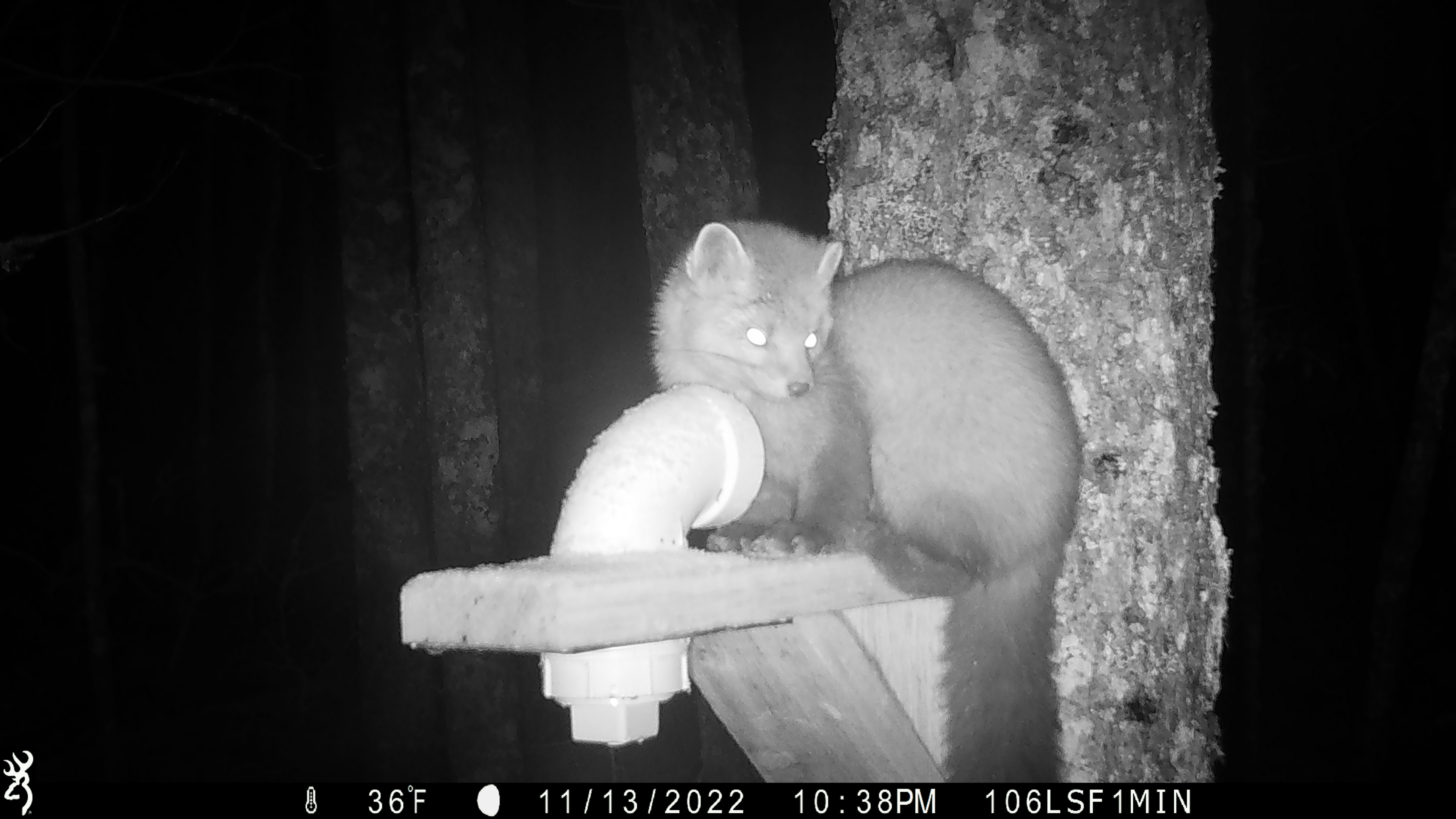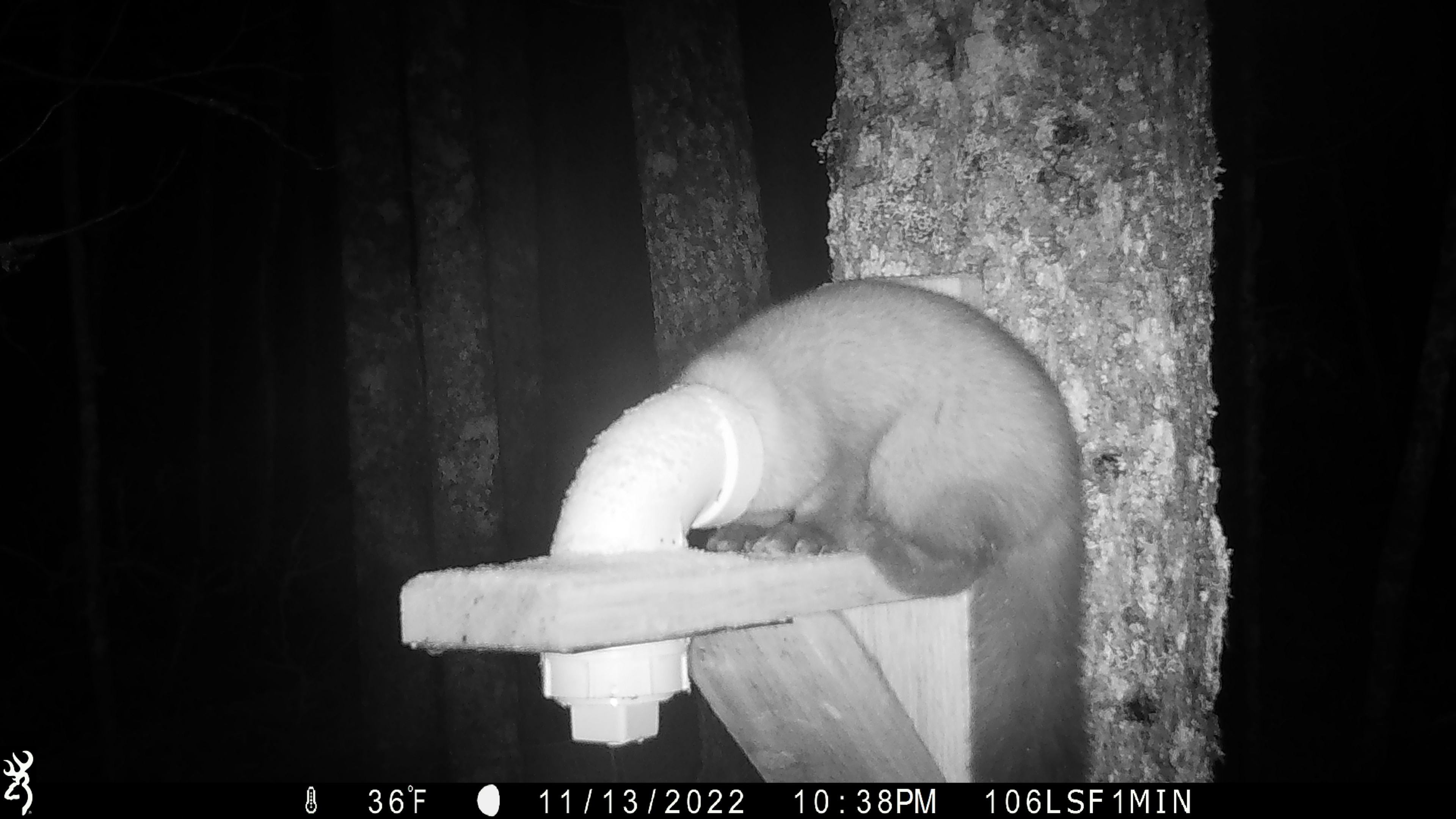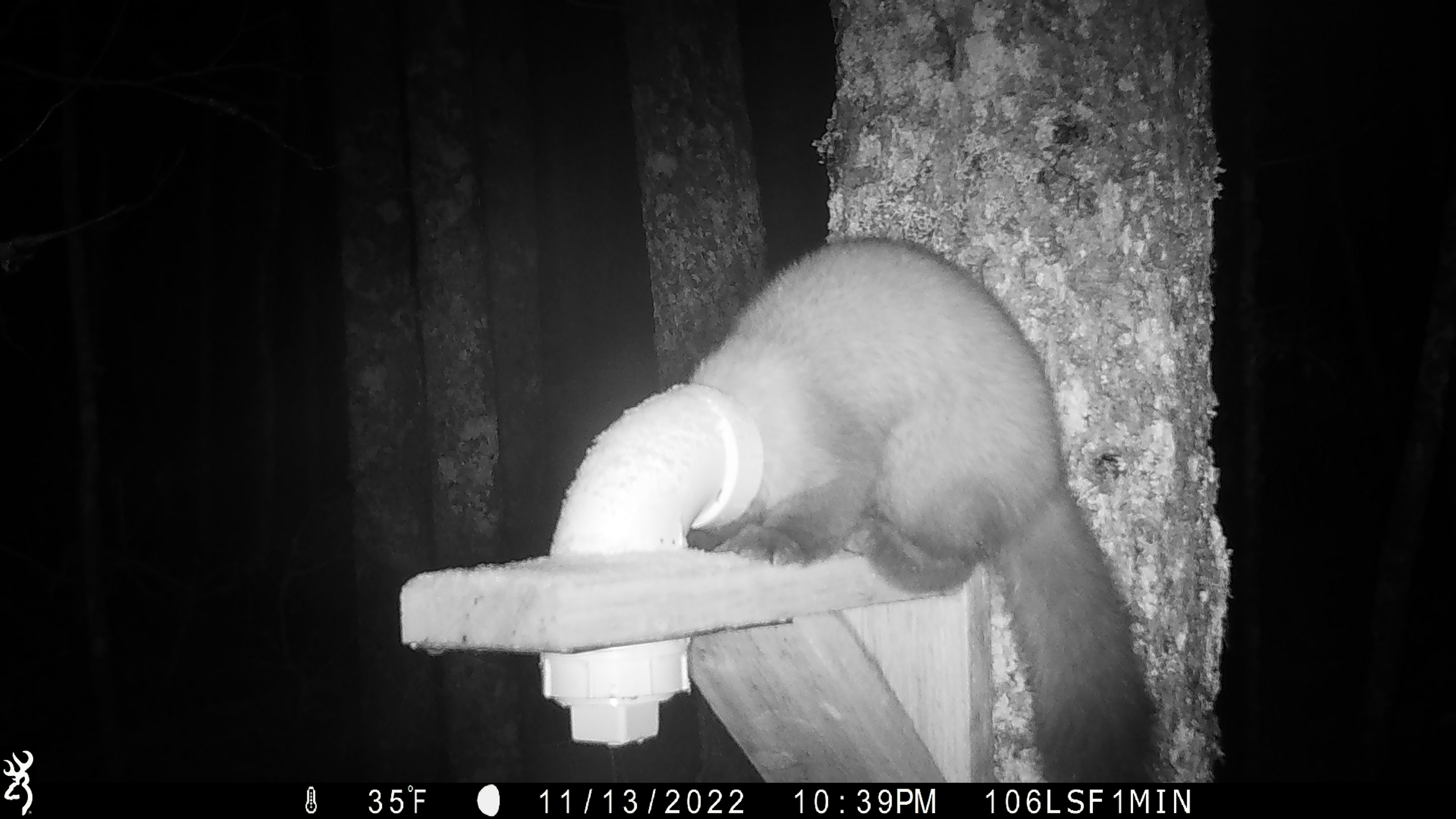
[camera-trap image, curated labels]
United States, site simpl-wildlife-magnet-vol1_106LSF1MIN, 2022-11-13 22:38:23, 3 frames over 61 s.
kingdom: Animalia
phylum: Chordata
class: Mammalia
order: Carnivora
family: Mustelidae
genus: Martes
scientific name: Martes americana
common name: american marten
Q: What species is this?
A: American marten (Martes americana).